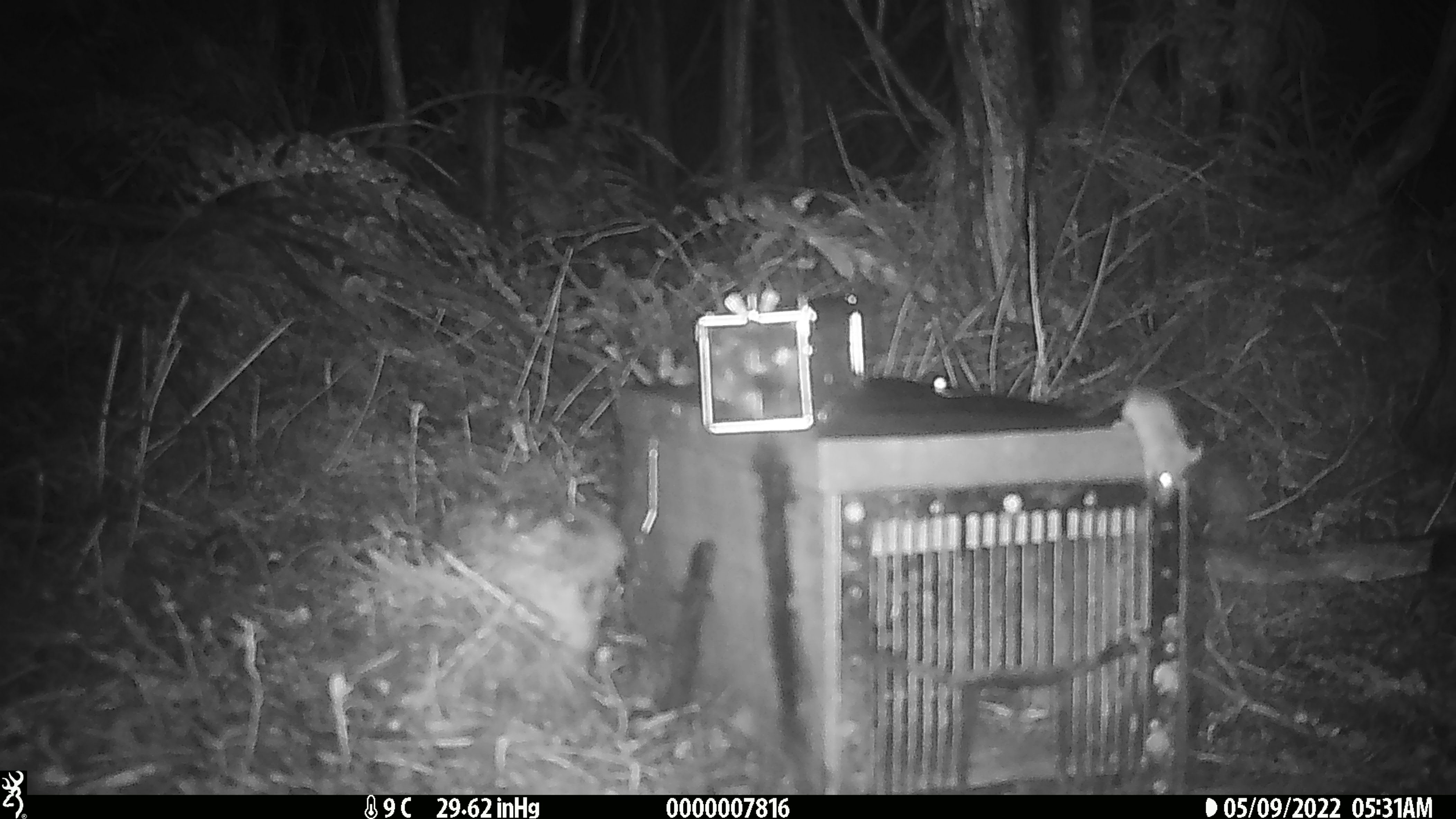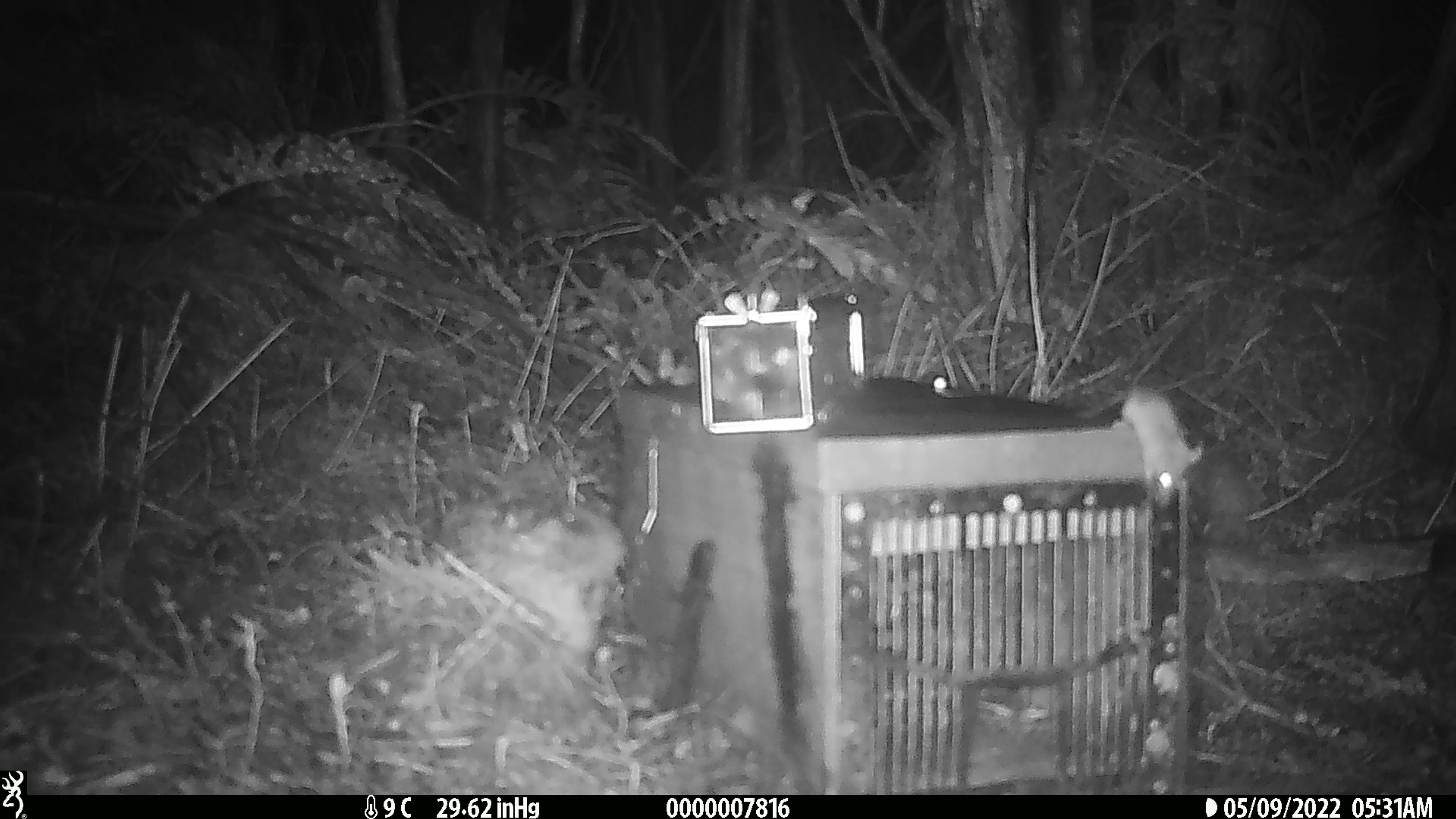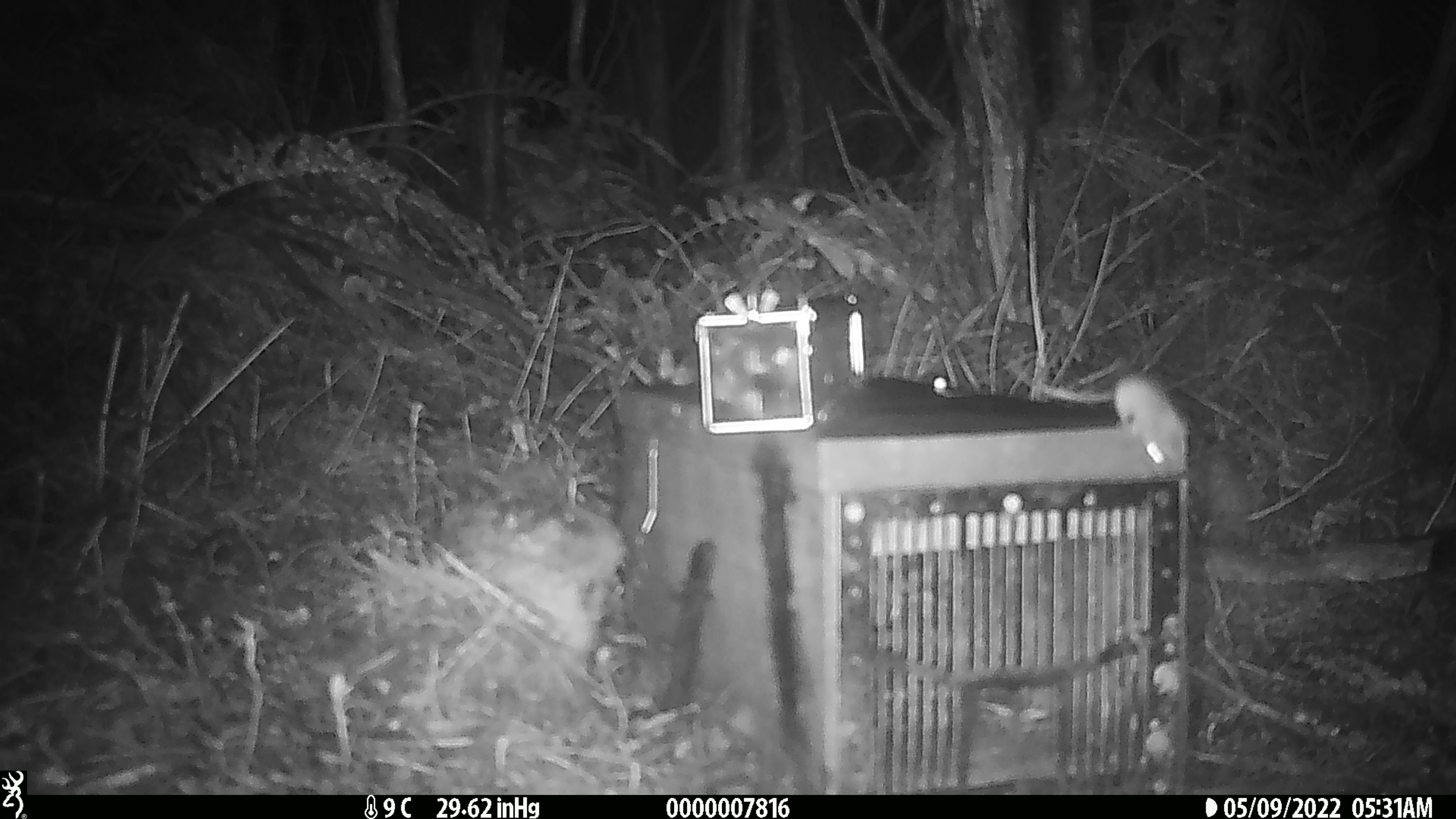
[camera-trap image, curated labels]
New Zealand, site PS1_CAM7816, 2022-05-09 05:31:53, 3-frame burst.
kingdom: Animalia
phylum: Chordata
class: Mammalia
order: Rodentia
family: Muridae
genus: Mus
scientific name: Mus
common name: mouse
Mouse (Mus).